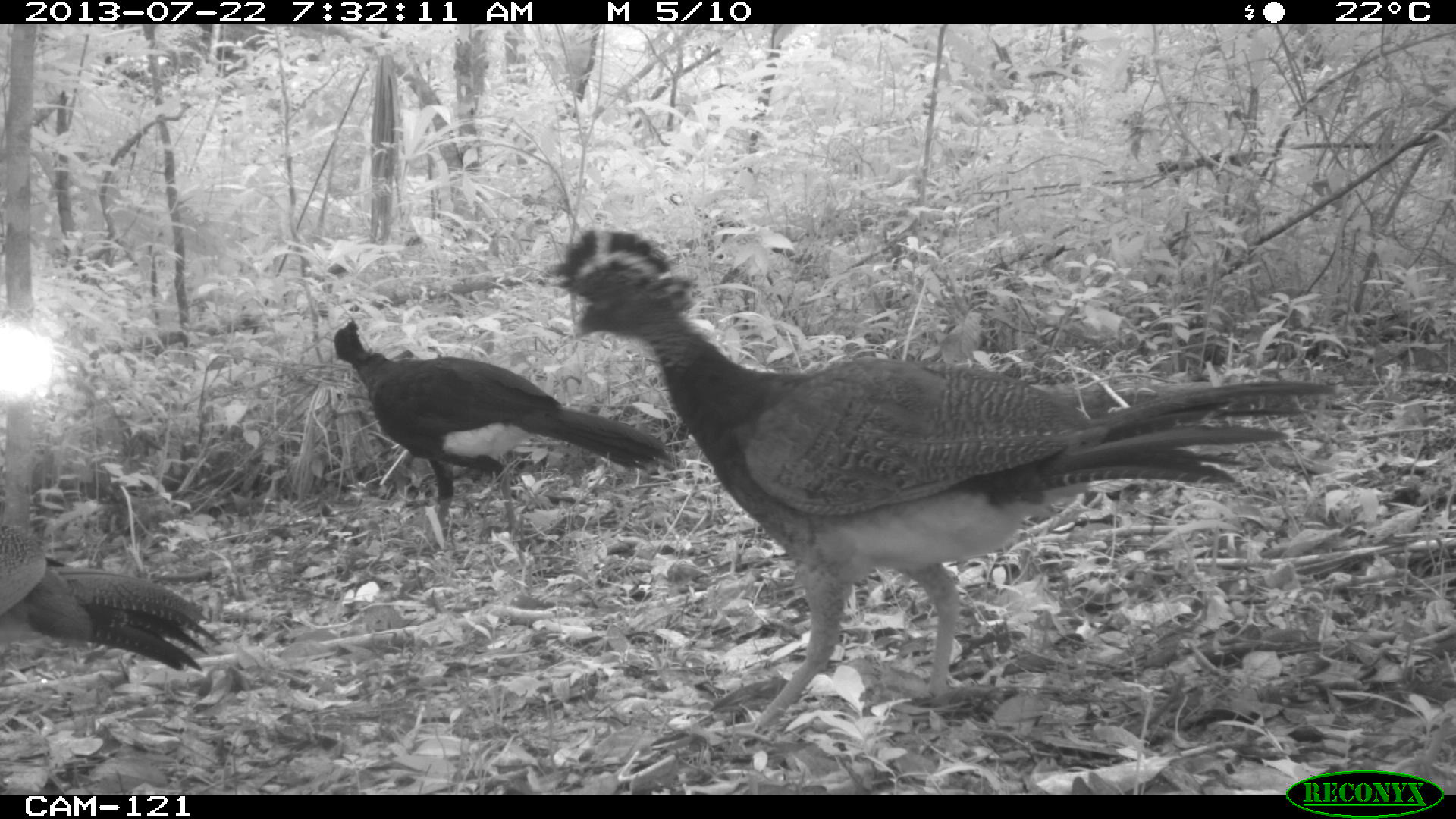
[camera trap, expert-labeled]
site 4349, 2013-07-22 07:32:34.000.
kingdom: Animalia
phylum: Chordata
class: Aves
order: Galliformes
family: Cracidae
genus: Crax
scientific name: Crax rubra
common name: great curassow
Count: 4.